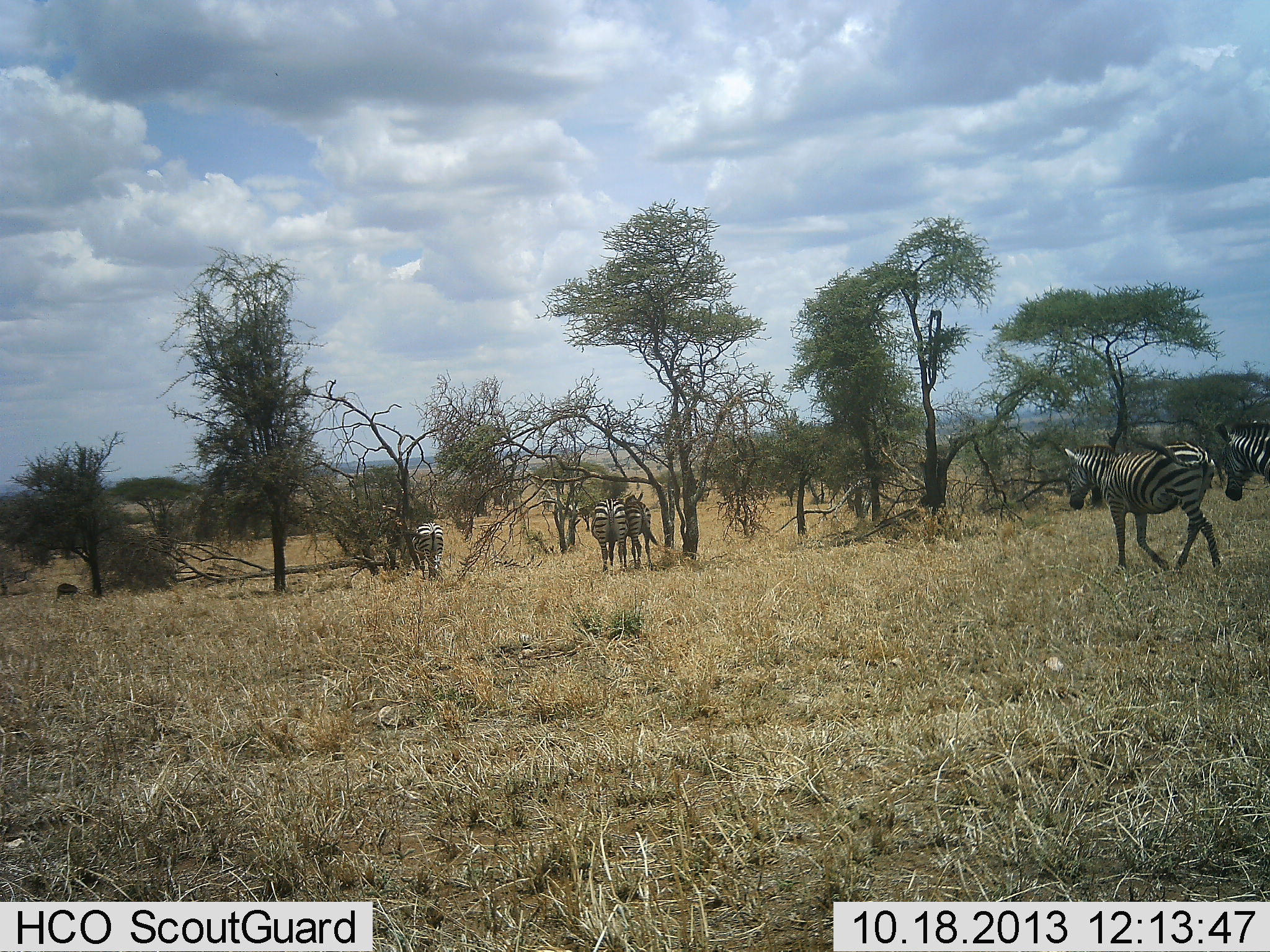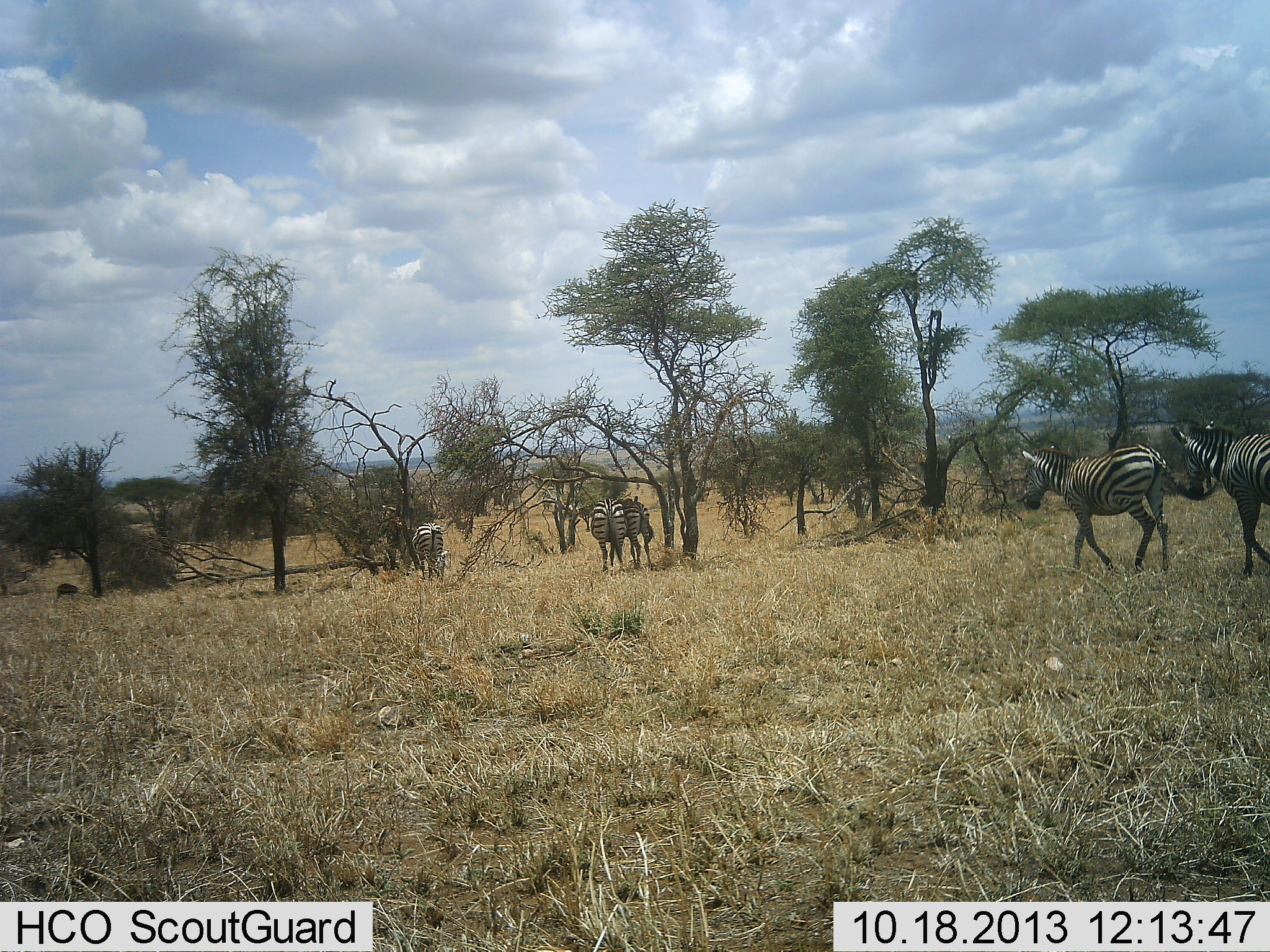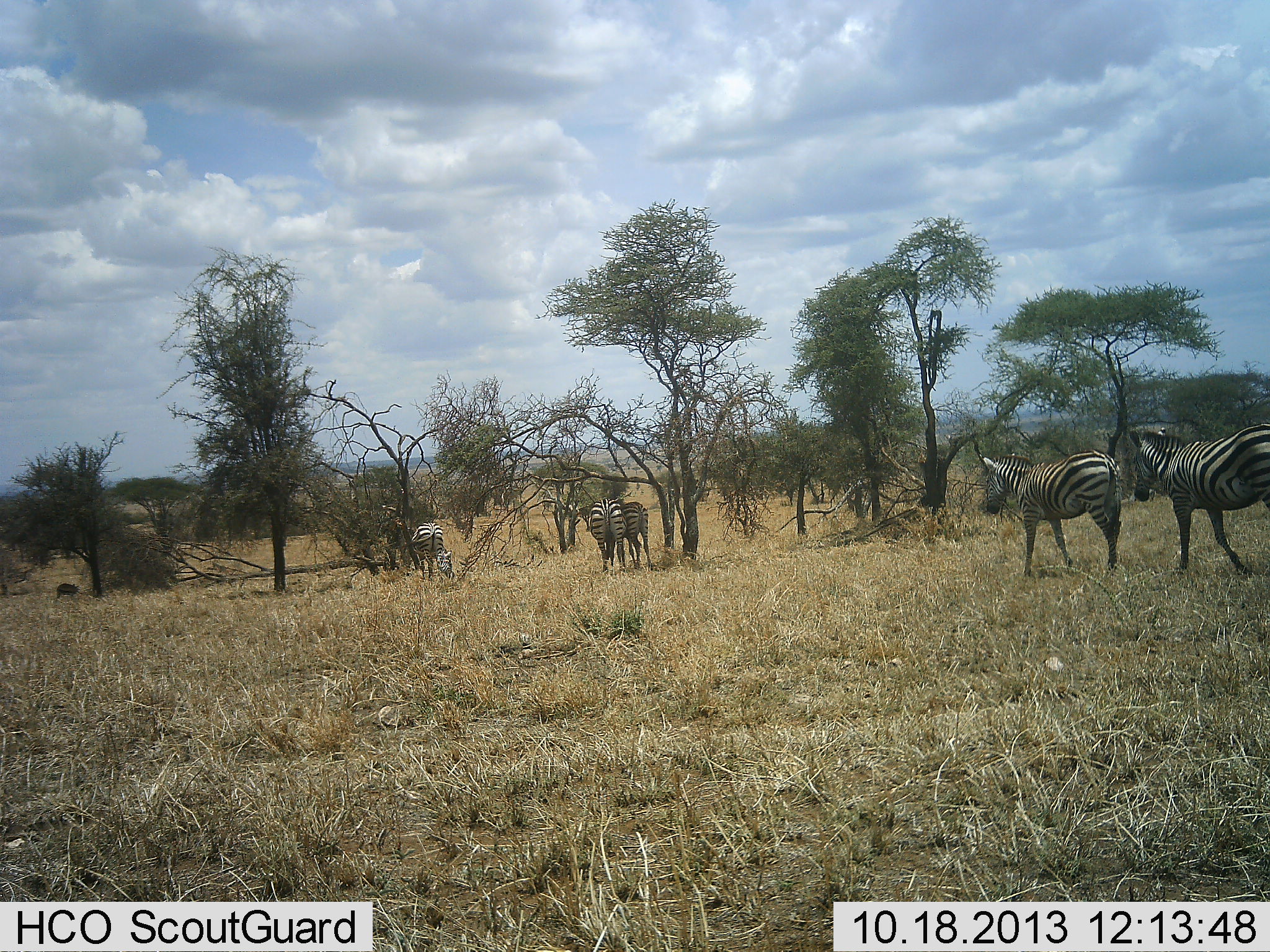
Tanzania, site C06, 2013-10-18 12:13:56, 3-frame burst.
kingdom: Animalia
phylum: Chordata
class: Mammalia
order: Perissodactyla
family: Equidae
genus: Equus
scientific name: Equus quagga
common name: plains zebra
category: zebra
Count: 5.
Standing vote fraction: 60%.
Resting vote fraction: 0%.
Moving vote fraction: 100%.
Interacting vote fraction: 20%.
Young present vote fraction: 0%.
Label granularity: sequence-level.